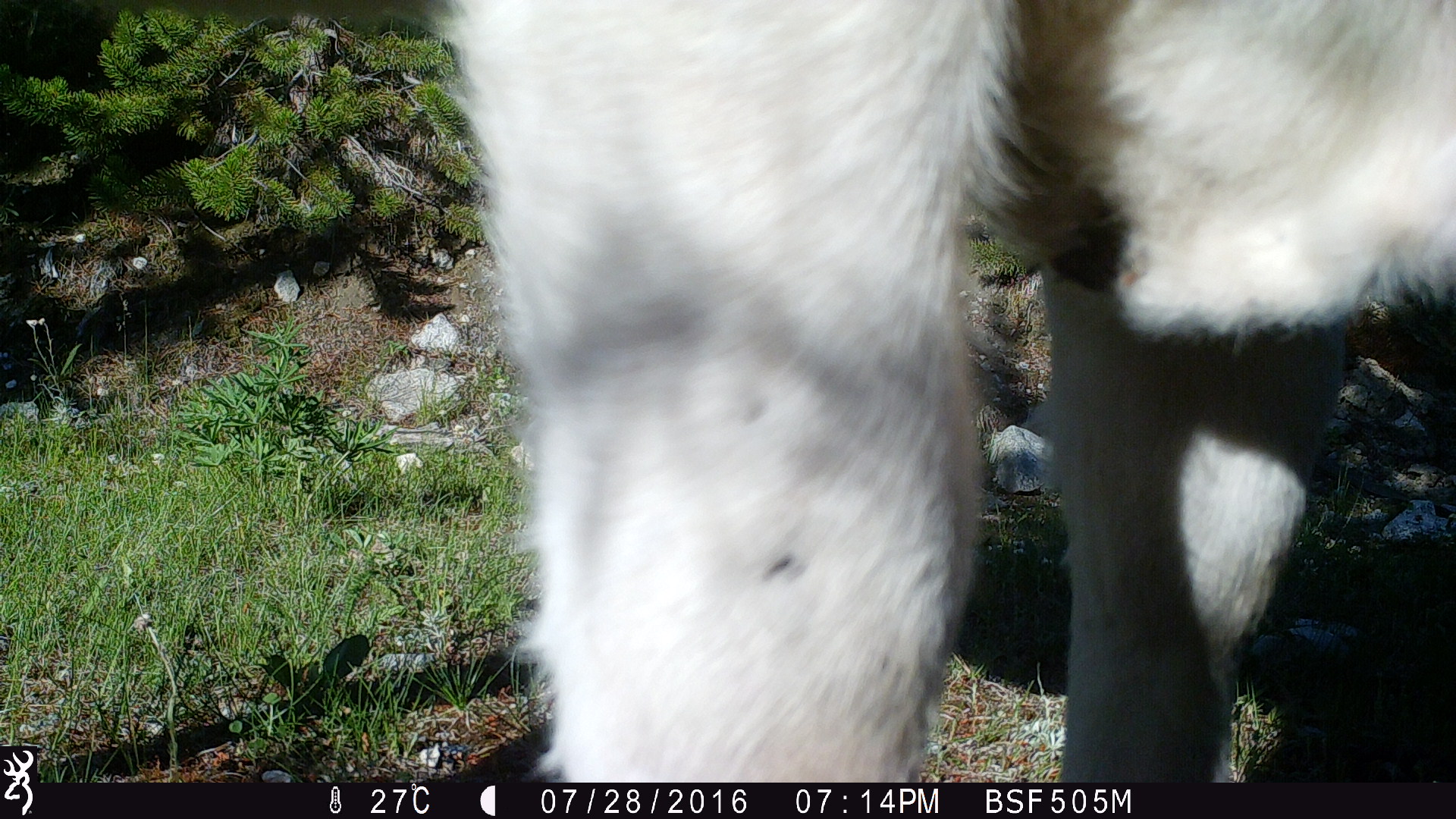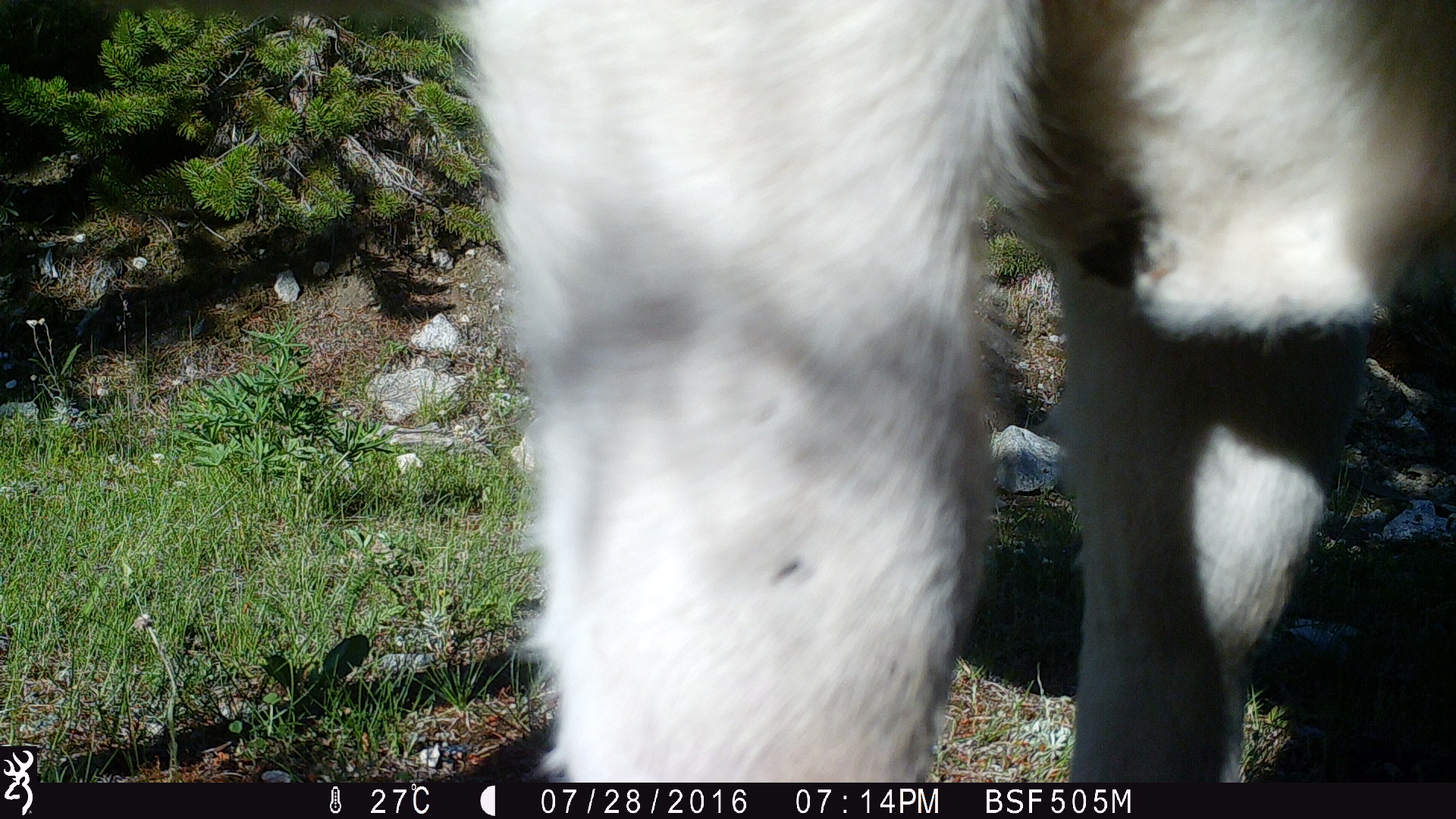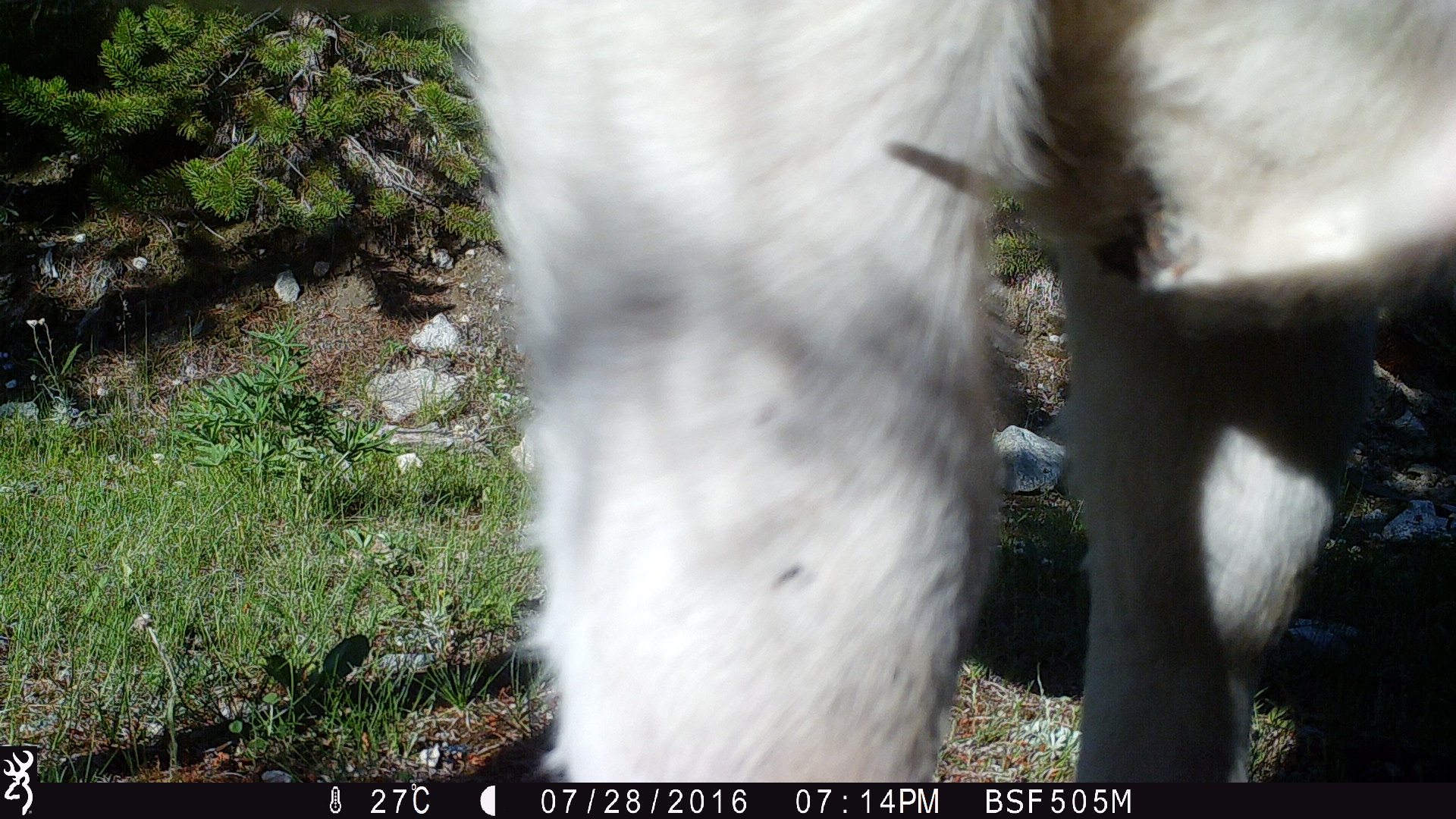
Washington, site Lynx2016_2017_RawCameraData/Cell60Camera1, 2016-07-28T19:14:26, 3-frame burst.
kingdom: Animalia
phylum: Chordata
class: Mammalia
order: Artiodactyla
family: Bovidae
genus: Bos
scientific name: Bos taurus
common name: domestic cattle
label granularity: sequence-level